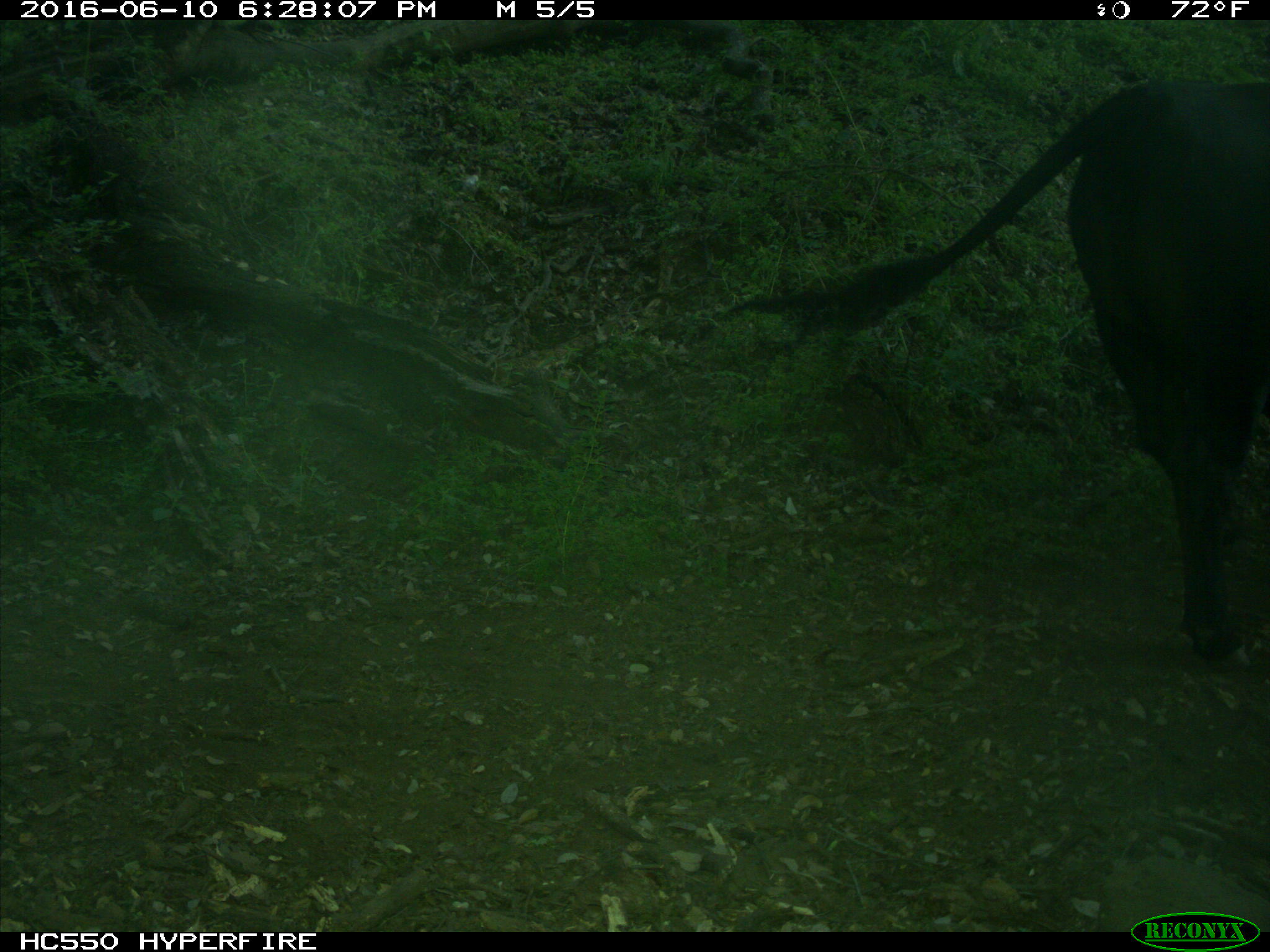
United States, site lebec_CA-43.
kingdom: Animalia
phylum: Chordata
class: Mammalia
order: Artiodactyla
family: Bovidae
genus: Bos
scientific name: Bos taurus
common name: domestic cow